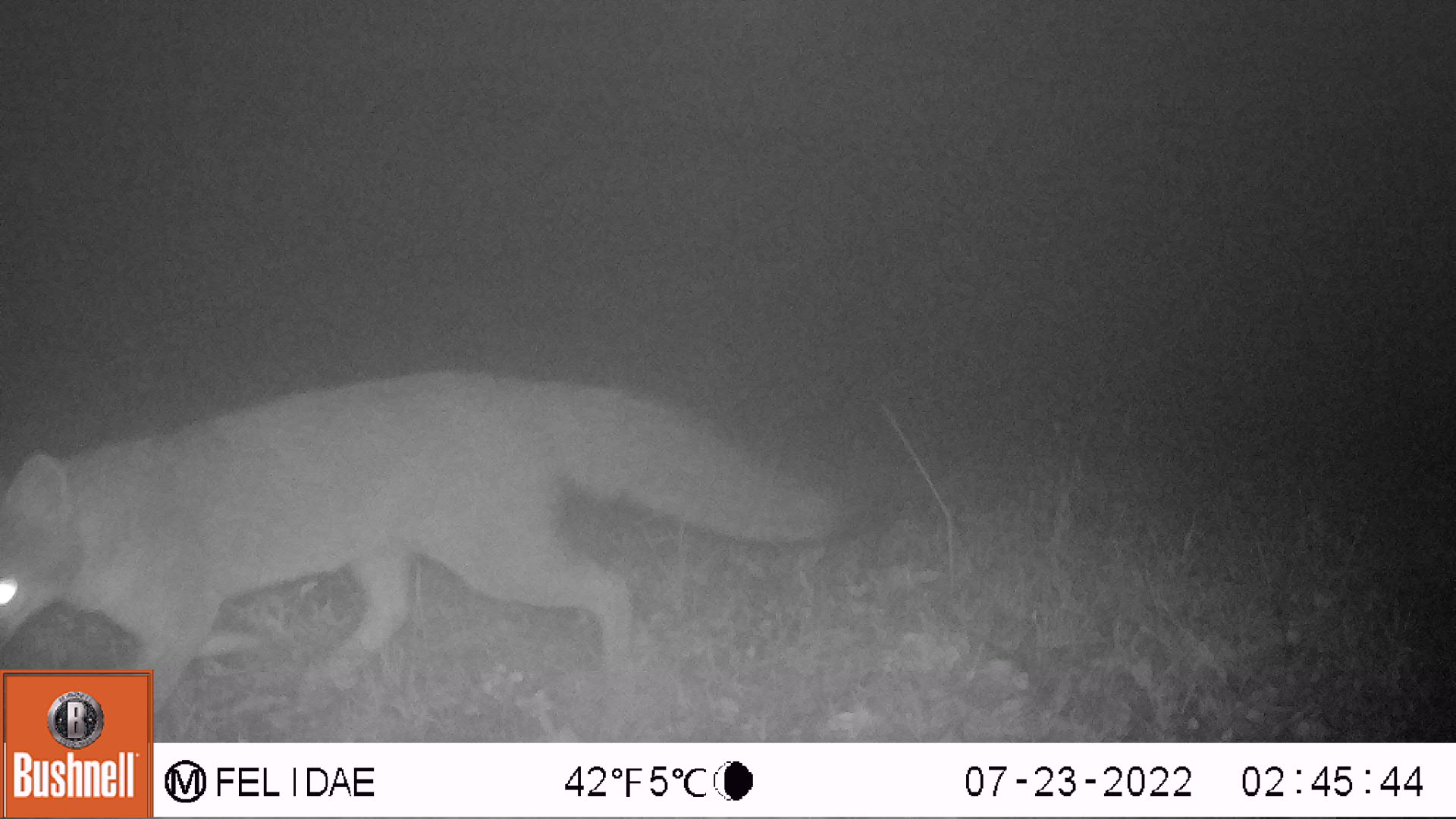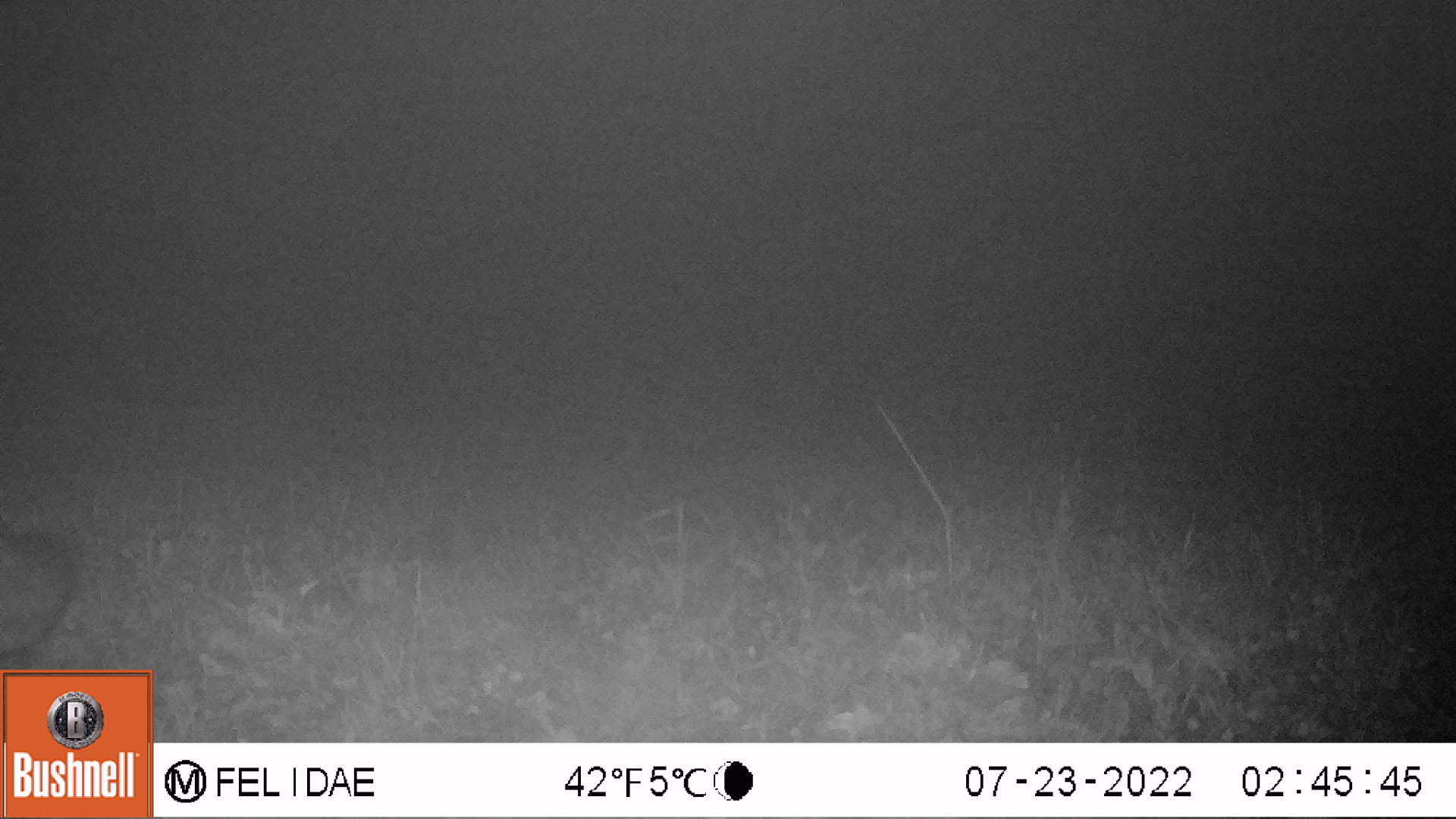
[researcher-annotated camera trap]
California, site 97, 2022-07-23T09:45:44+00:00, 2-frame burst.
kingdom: Animalia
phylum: Chordata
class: Mammalia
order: Carnivora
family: Canidae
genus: Urocyon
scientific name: Urocyon cinereoargenteus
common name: gray fox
Gray fox (Urocyon cinereoargenteus).